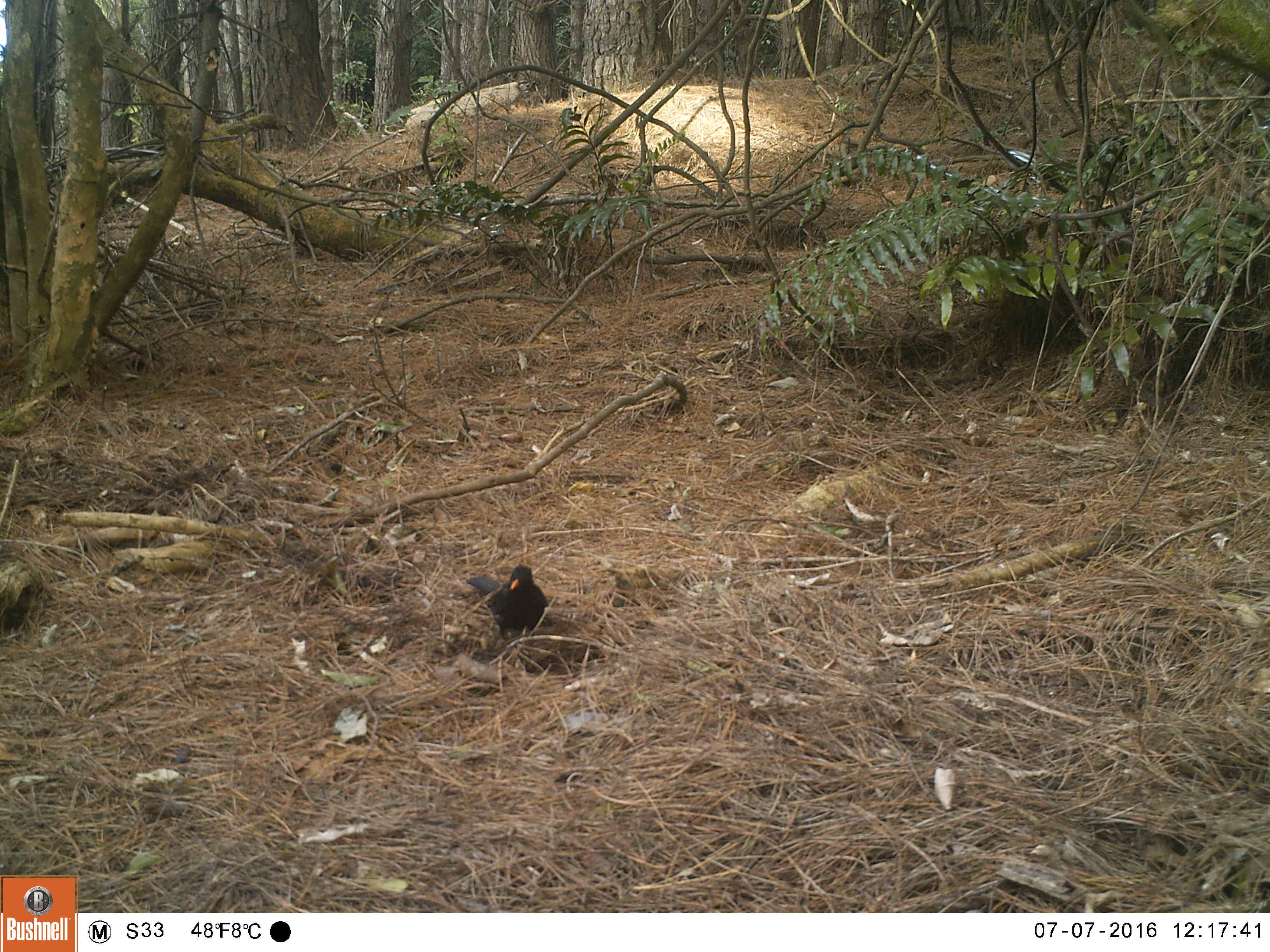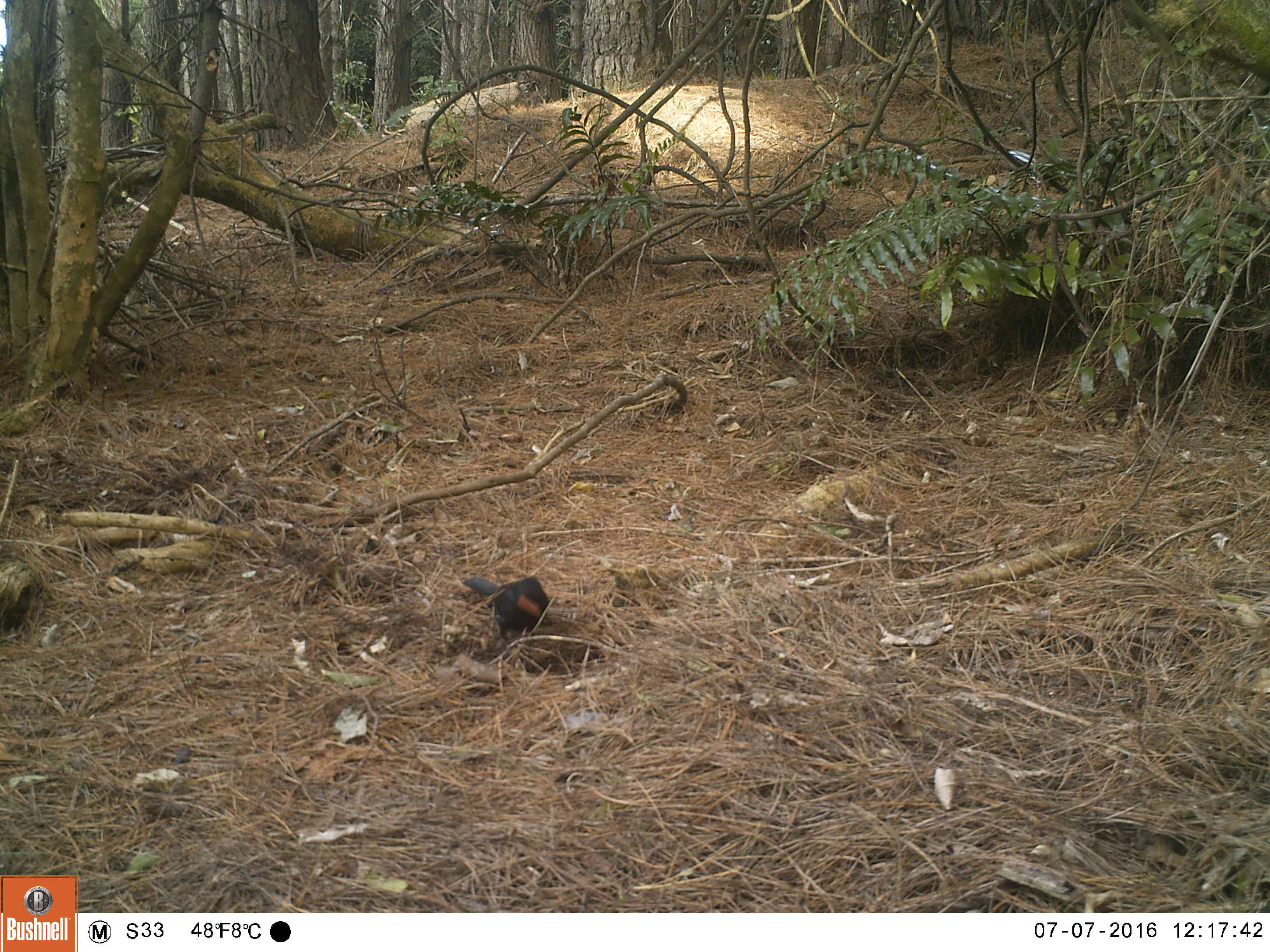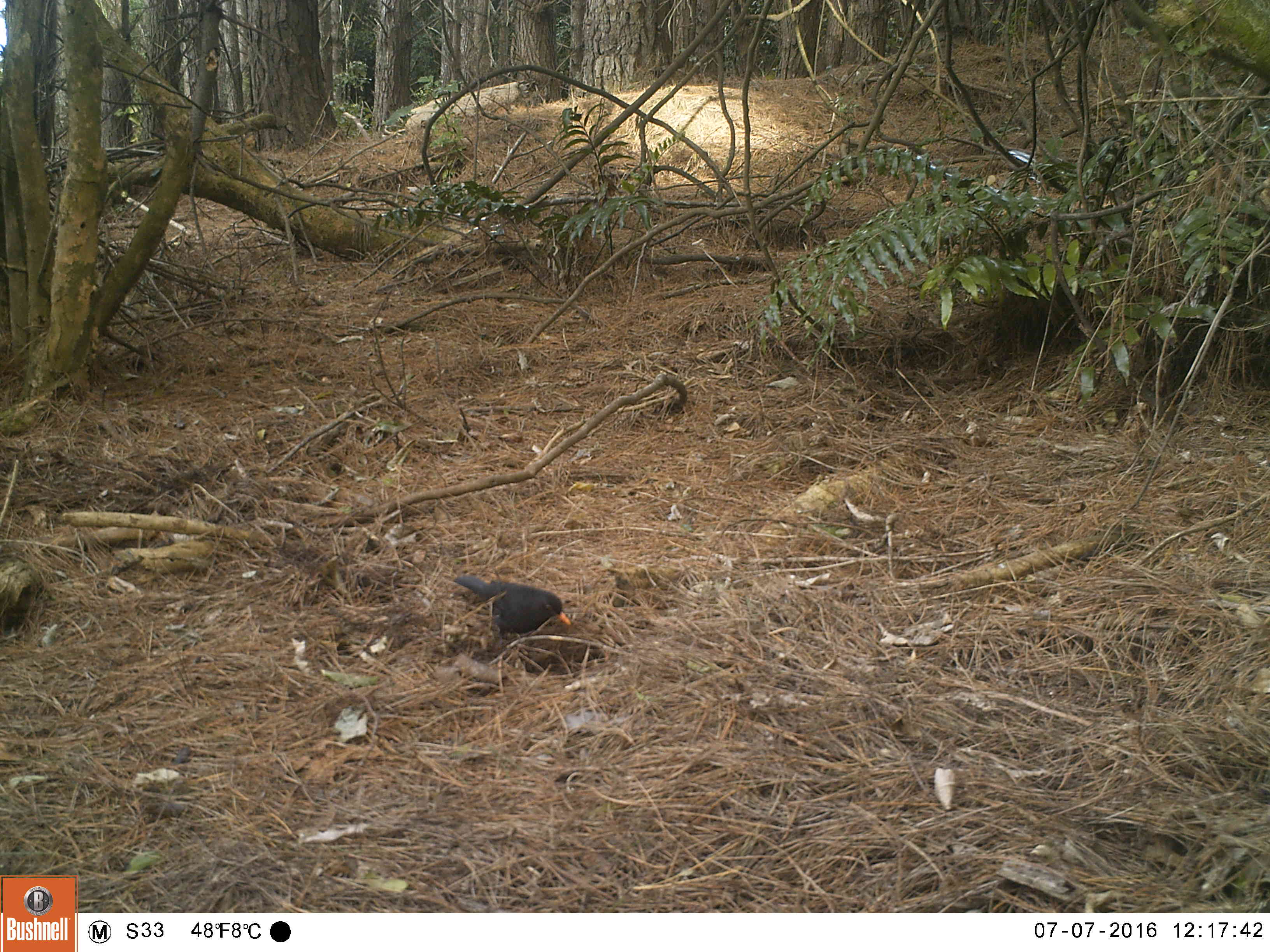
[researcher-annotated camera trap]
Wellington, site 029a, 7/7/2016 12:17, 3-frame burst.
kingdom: Animalia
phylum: Chordata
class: Aves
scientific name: Aves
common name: bird